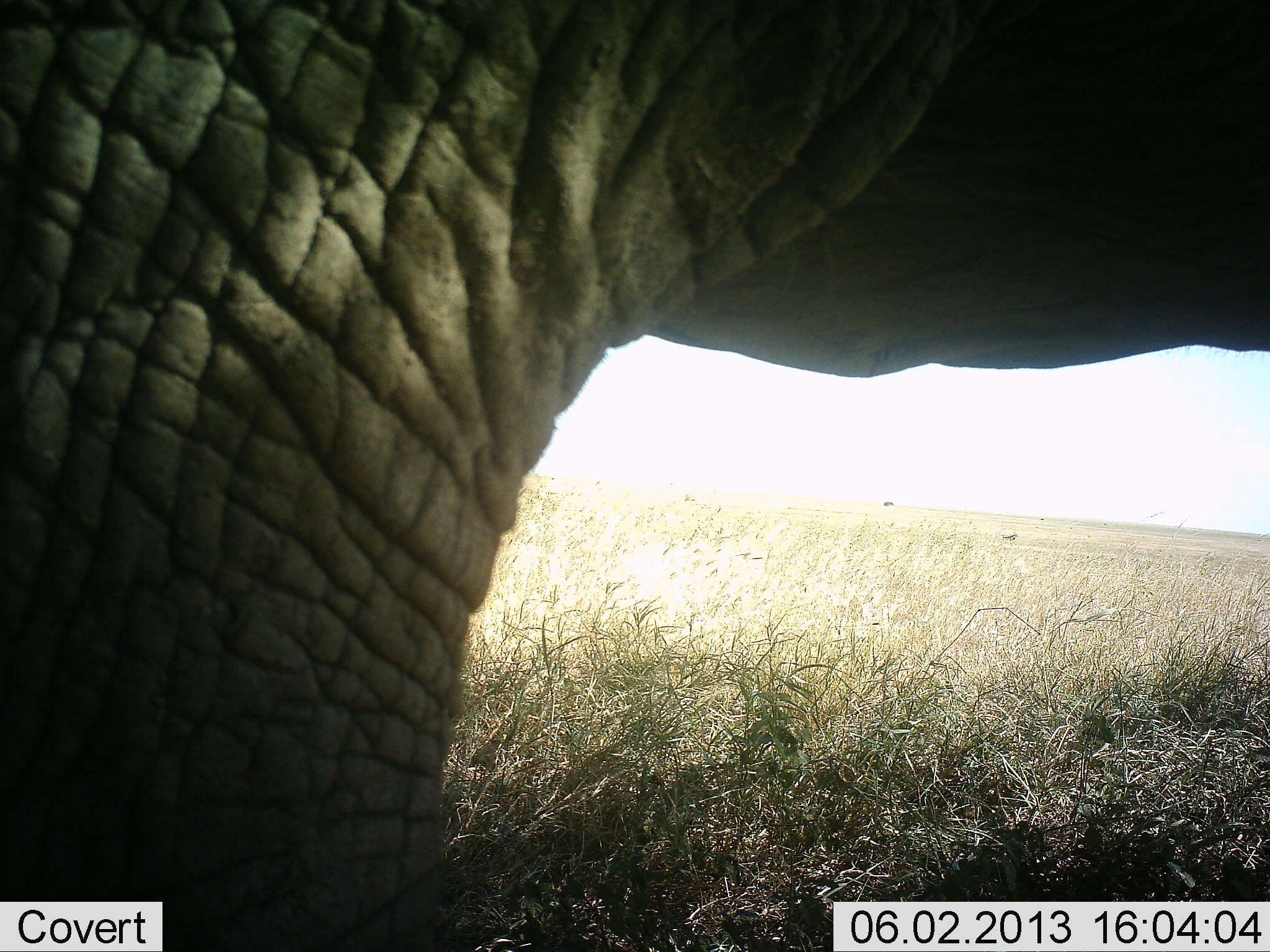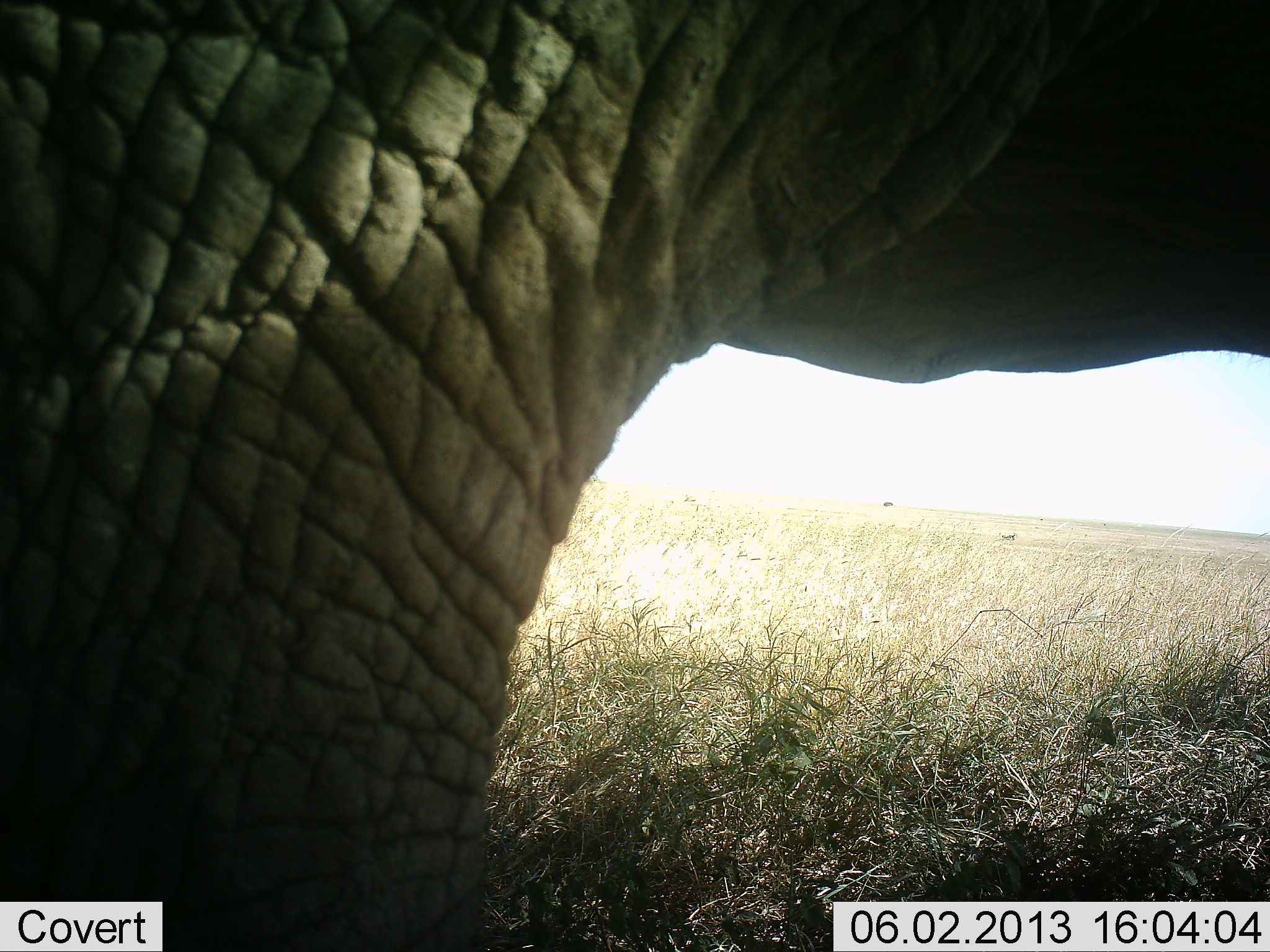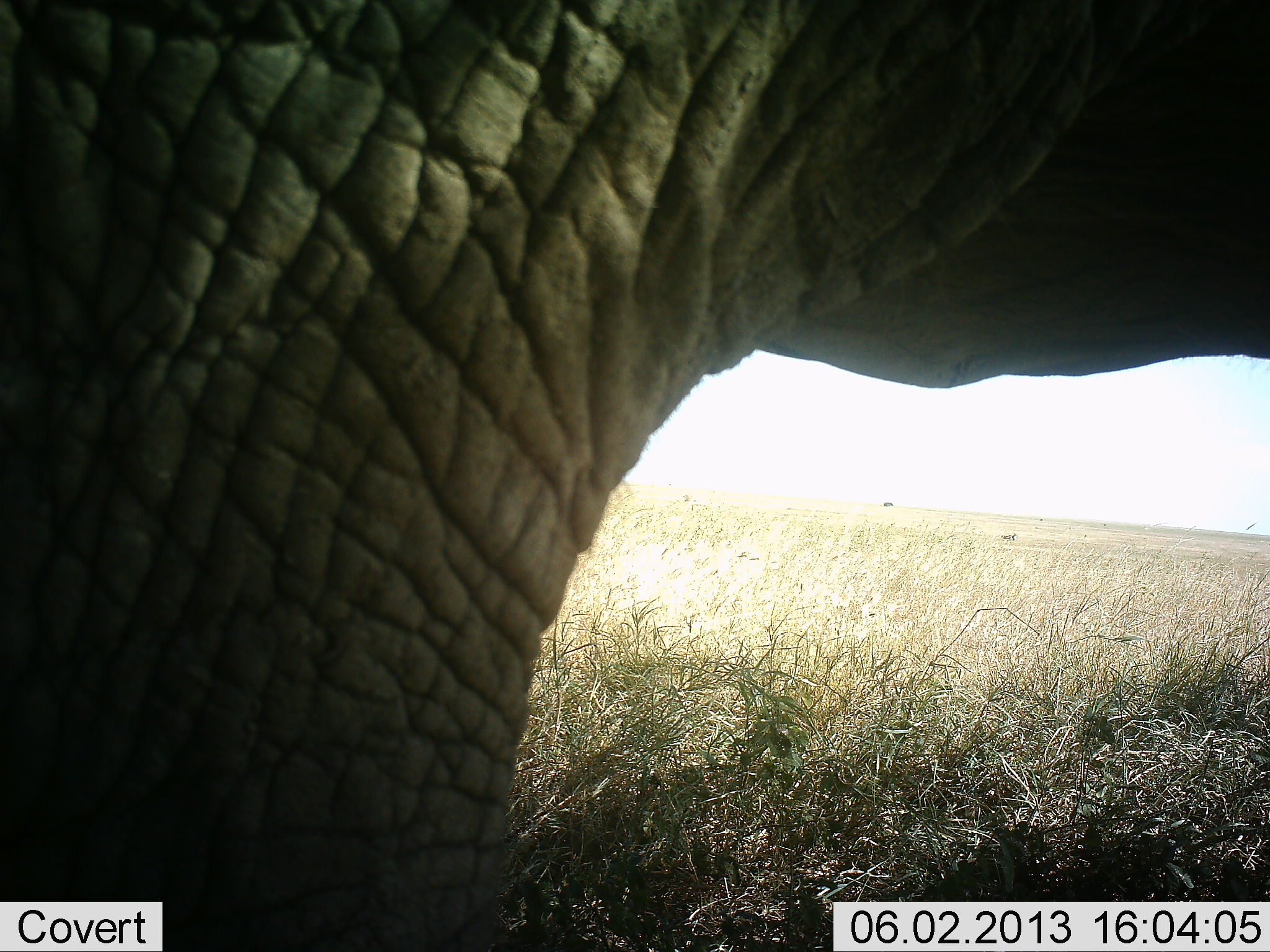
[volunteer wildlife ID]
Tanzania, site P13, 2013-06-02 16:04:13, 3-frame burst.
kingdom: Animalia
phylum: Chordata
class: Mammalia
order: Proboscidea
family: Elephantidae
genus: Loxodonta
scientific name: Loxodonta africana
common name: african bush elephant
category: elephant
Elephant (african bush elephant) (Loxodonta africana), count 1. Behavior (volunteer vote fractions): standing 96%, resting 0%, moving 15%, interacting 0%. Young present (vote fraction): 4%. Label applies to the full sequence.